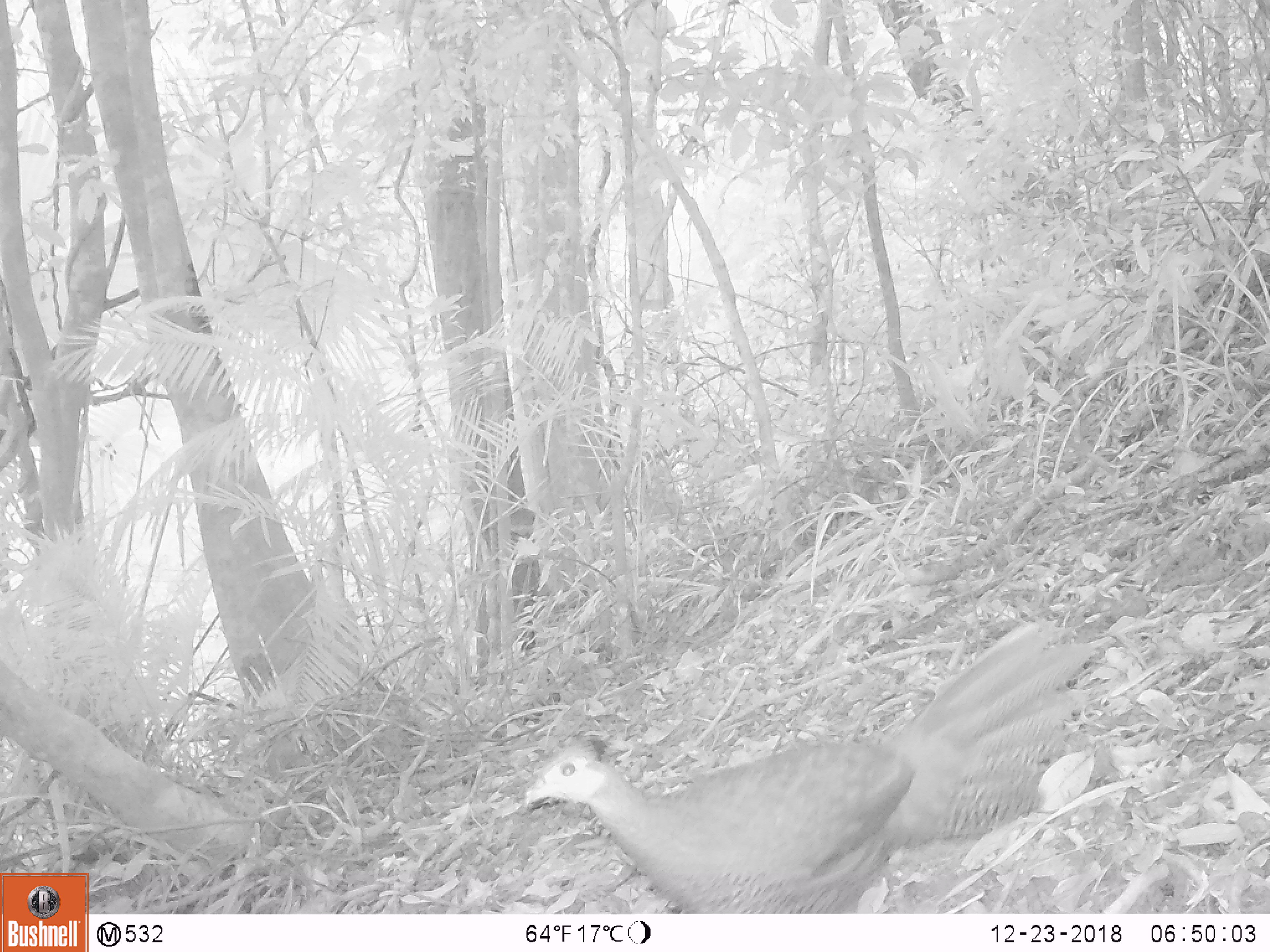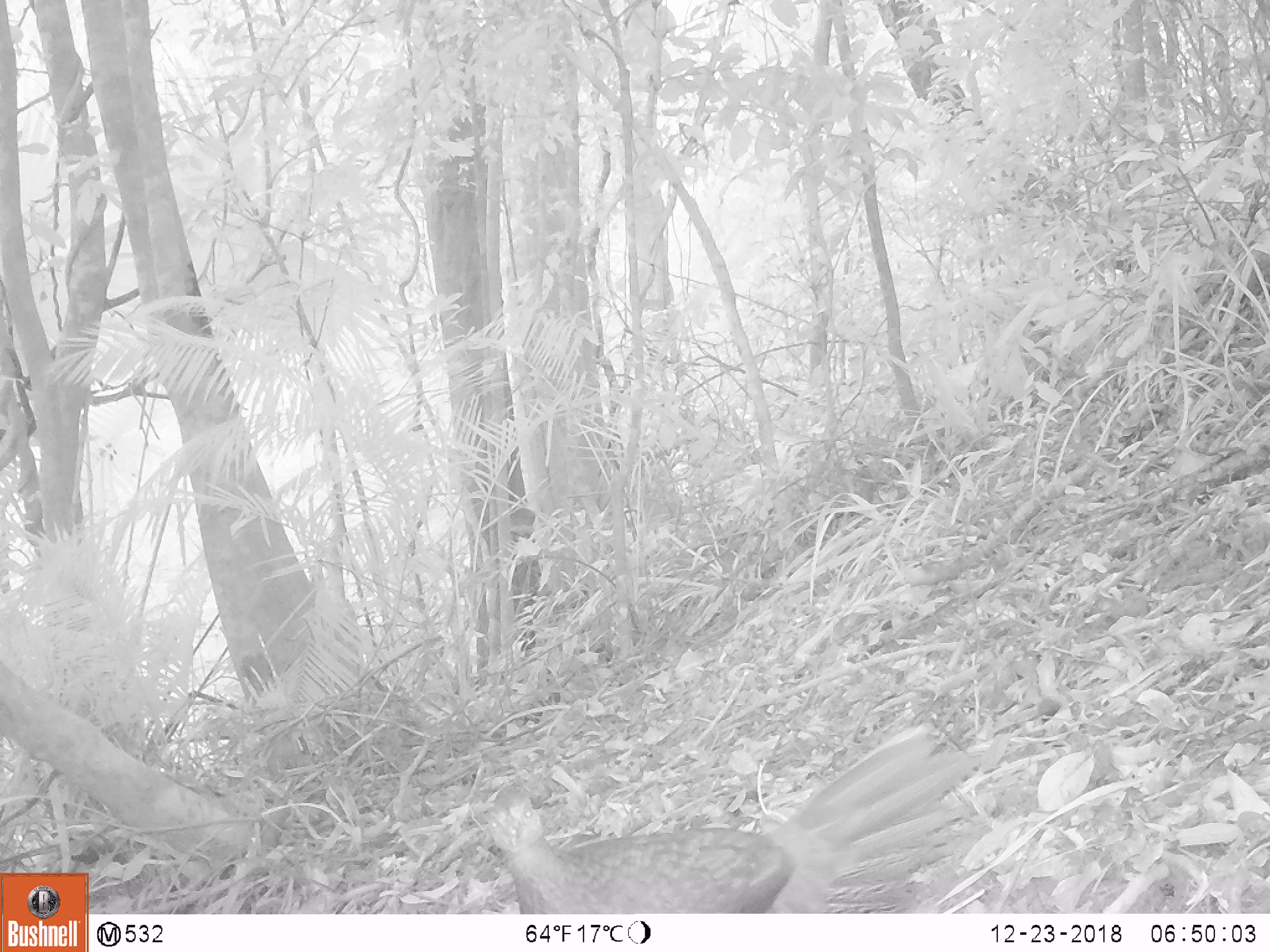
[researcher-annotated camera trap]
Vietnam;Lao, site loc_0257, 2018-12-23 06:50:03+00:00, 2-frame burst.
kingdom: Animalia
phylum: Chordata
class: Aves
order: Galliformes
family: Phasianidae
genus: Lophura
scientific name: Lophura nycthemera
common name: silver pheasant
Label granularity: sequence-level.